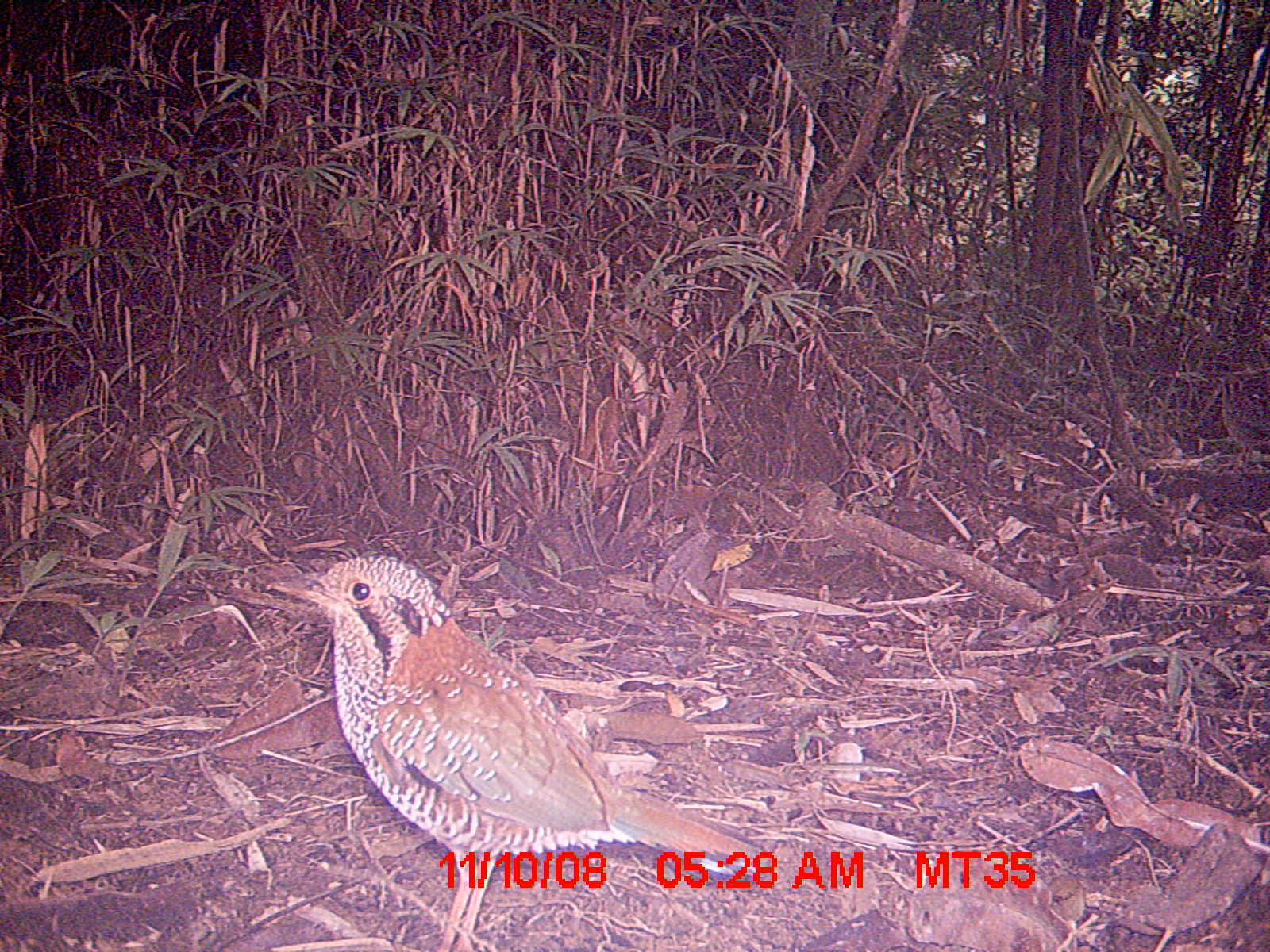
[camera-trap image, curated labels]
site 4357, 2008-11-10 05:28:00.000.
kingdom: Animalia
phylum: Chordata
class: Aves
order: Coraciiformes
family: Brachypteraciidae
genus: Brachypteracias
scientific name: Brachypteracias squamiger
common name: scaly ground-roller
Brachypteracias squamiger (scaly ground-roller), count 2.